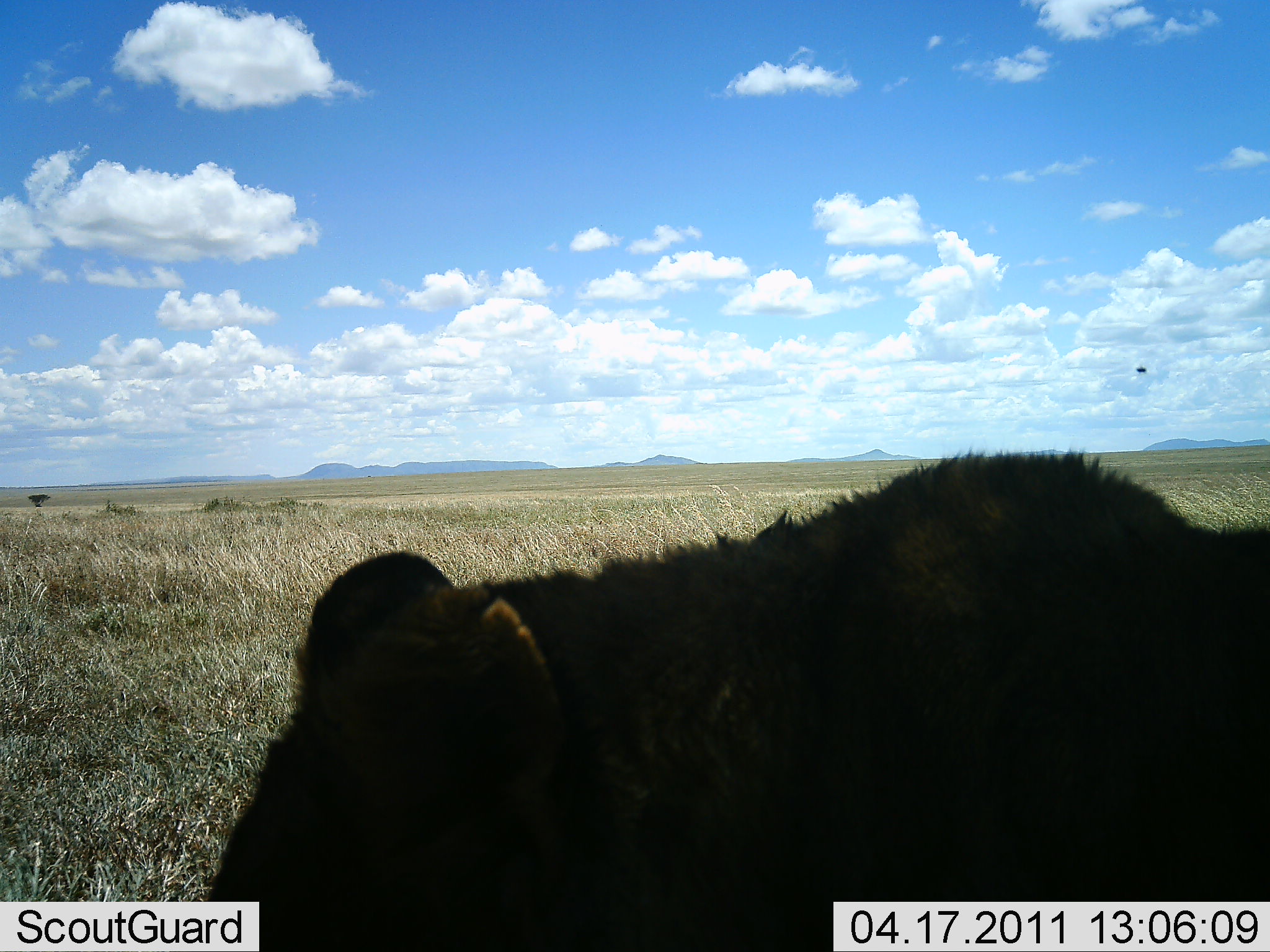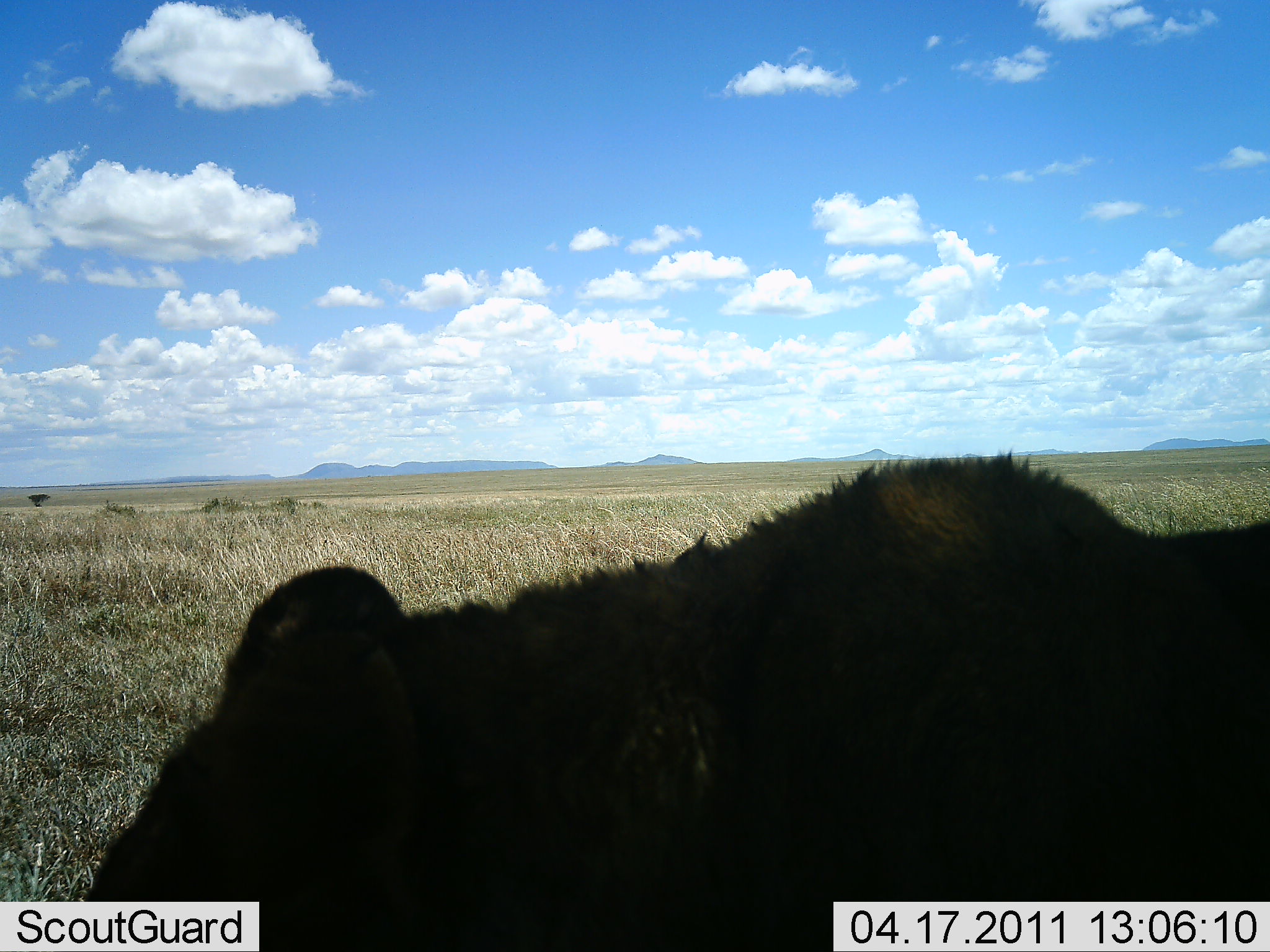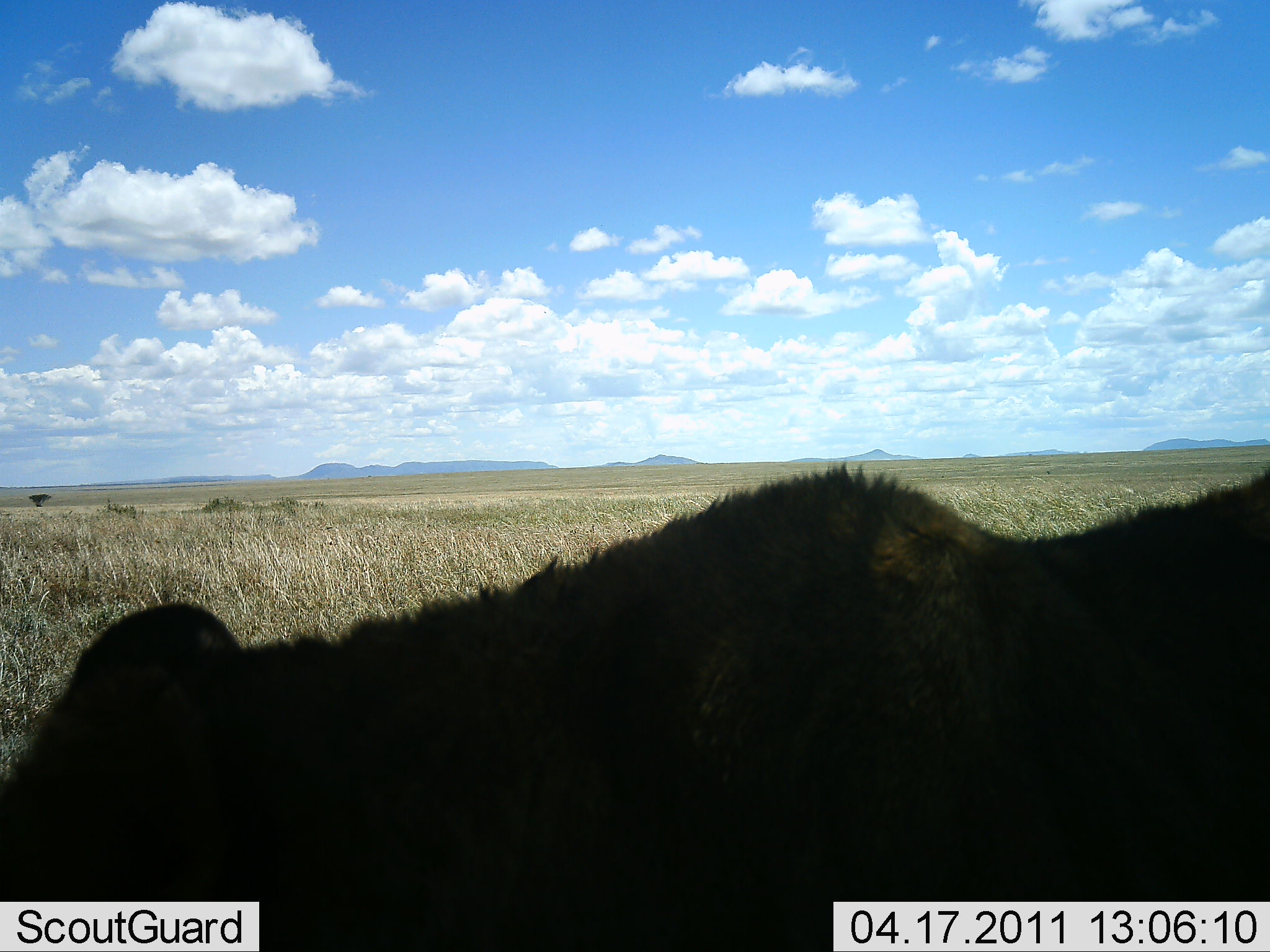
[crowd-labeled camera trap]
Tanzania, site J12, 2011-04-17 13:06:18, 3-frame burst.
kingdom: Animalia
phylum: Chordata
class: Mammalia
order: Carnivora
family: Felidae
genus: Panthera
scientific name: Panthera leo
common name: lion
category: lionfemale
Lionfemale (lion) (Panthera leo), count 1. Behavior (volunteer vote fractions): standing 14%, resting 29%, moving 57%, interacting 0%. Young present (vote fraction): 0%. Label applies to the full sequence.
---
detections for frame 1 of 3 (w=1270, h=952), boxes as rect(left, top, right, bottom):
animal: rect(201, 445, 1270, 952)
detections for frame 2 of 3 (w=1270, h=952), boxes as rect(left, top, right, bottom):
animal: rect(83, 452, 1270, 952)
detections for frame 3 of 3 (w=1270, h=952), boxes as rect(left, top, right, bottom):
animal: rect(1, 459, 1270, 952)